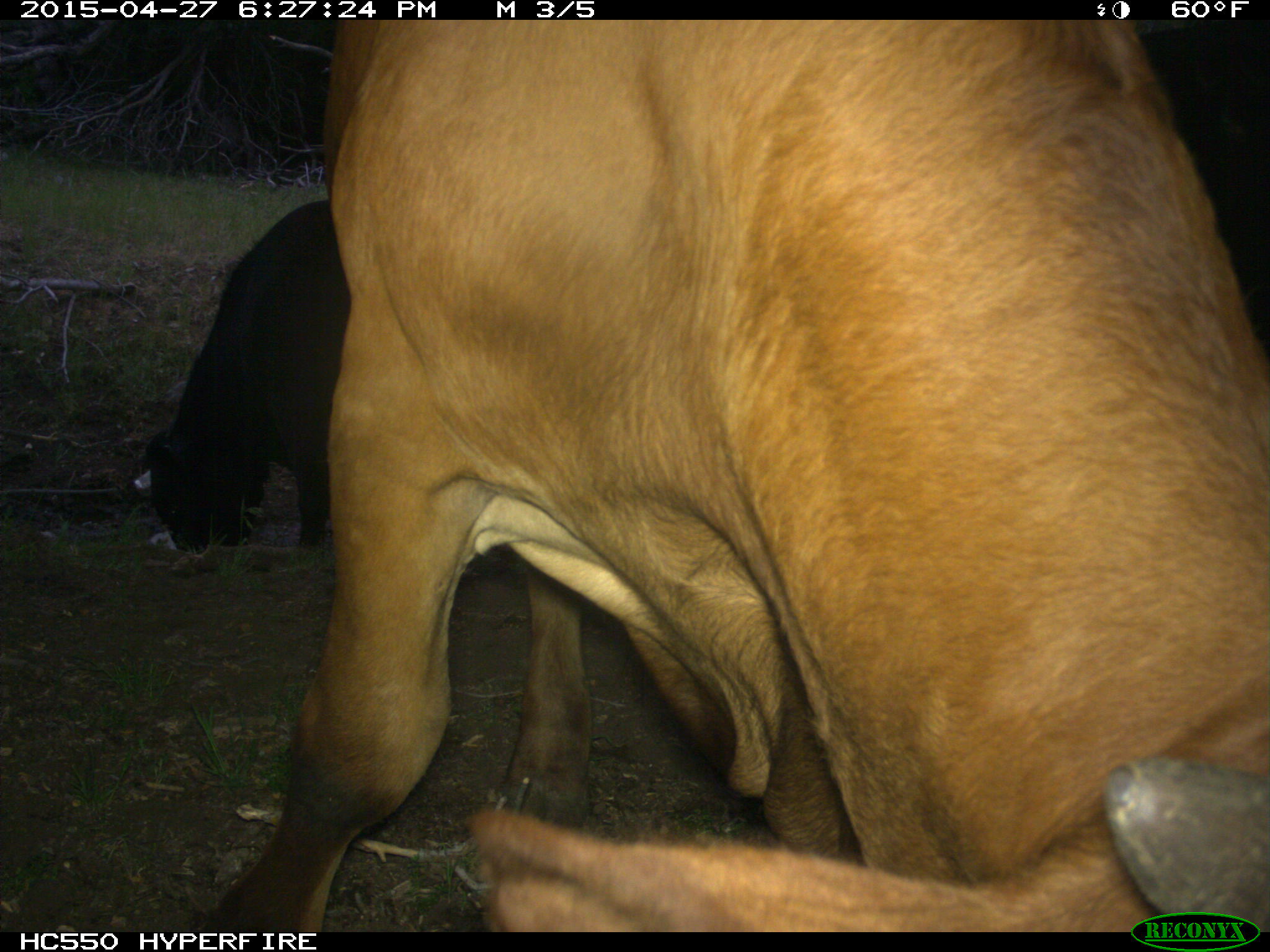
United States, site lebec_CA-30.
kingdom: Animalia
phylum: Chordata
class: Mammalia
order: Artiodactyla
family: Bovidae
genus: Bos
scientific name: Bos taurus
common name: domestic cow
Bos taurus (domestic cow).